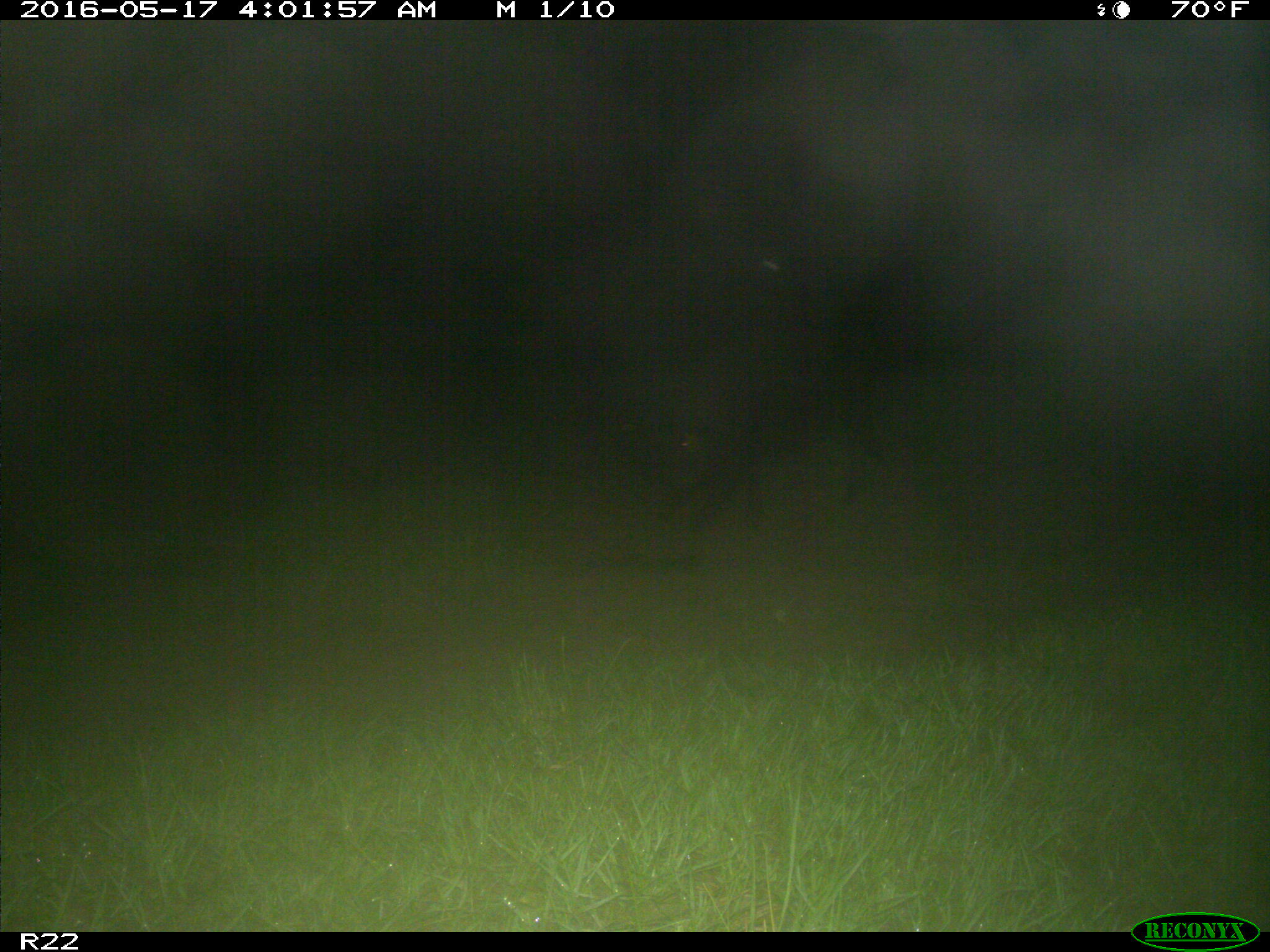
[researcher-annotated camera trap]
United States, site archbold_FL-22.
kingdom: Animalia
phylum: Chordata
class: Mammalia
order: Artiodactyla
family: Suidae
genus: Sus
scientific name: Sus scrofa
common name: wild boar